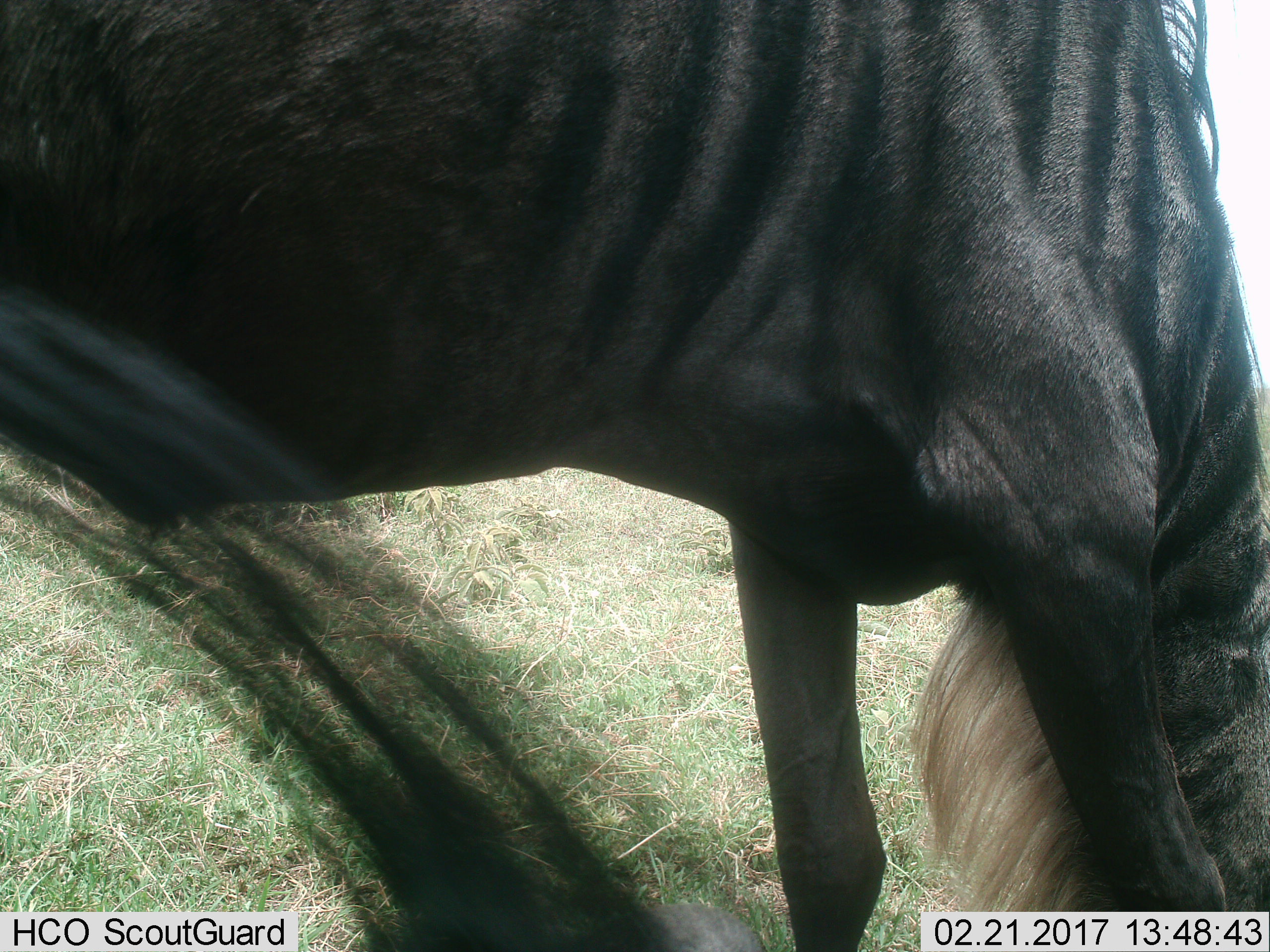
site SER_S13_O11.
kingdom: Animalia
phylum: Chordata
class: Mammalia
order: Artiodactyla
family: Bovidae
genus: Connochaetes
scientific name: Connochaetes taurinus taurinus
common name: blue wildebeest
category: wildebeestblue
Wildebeestblue (blue wildebeest) (Connochaetes taurinus taurinus), count 1. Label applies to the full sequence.